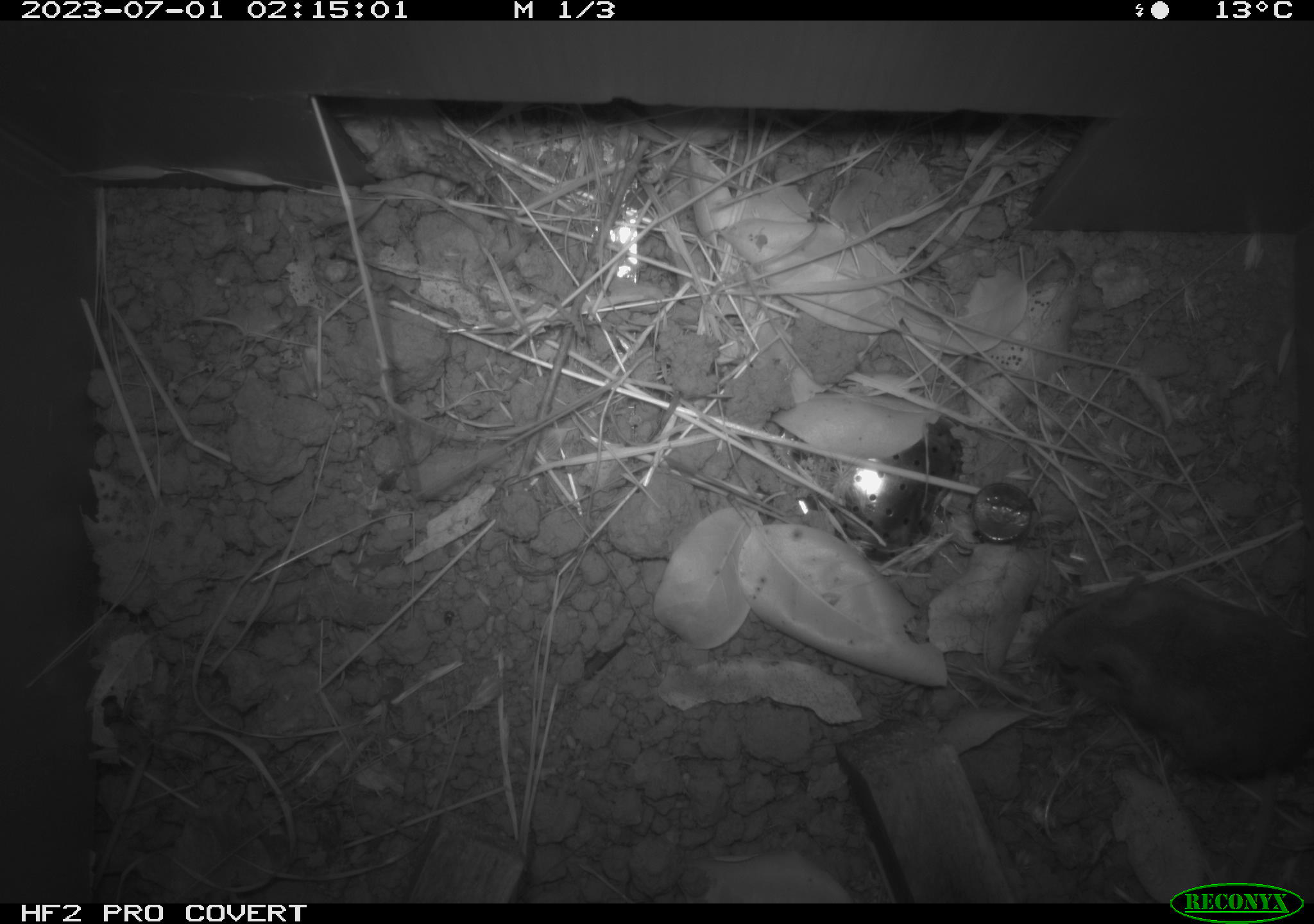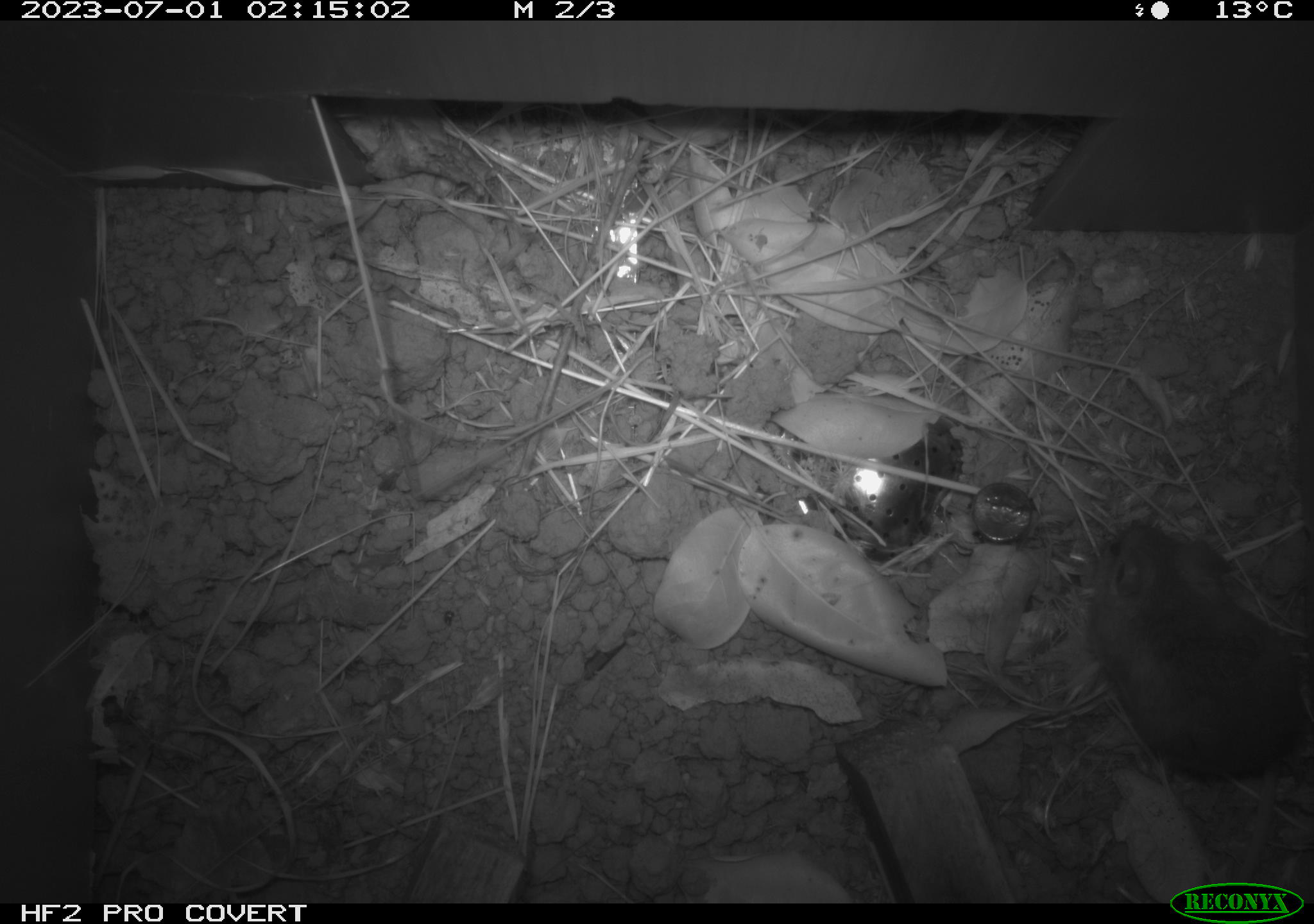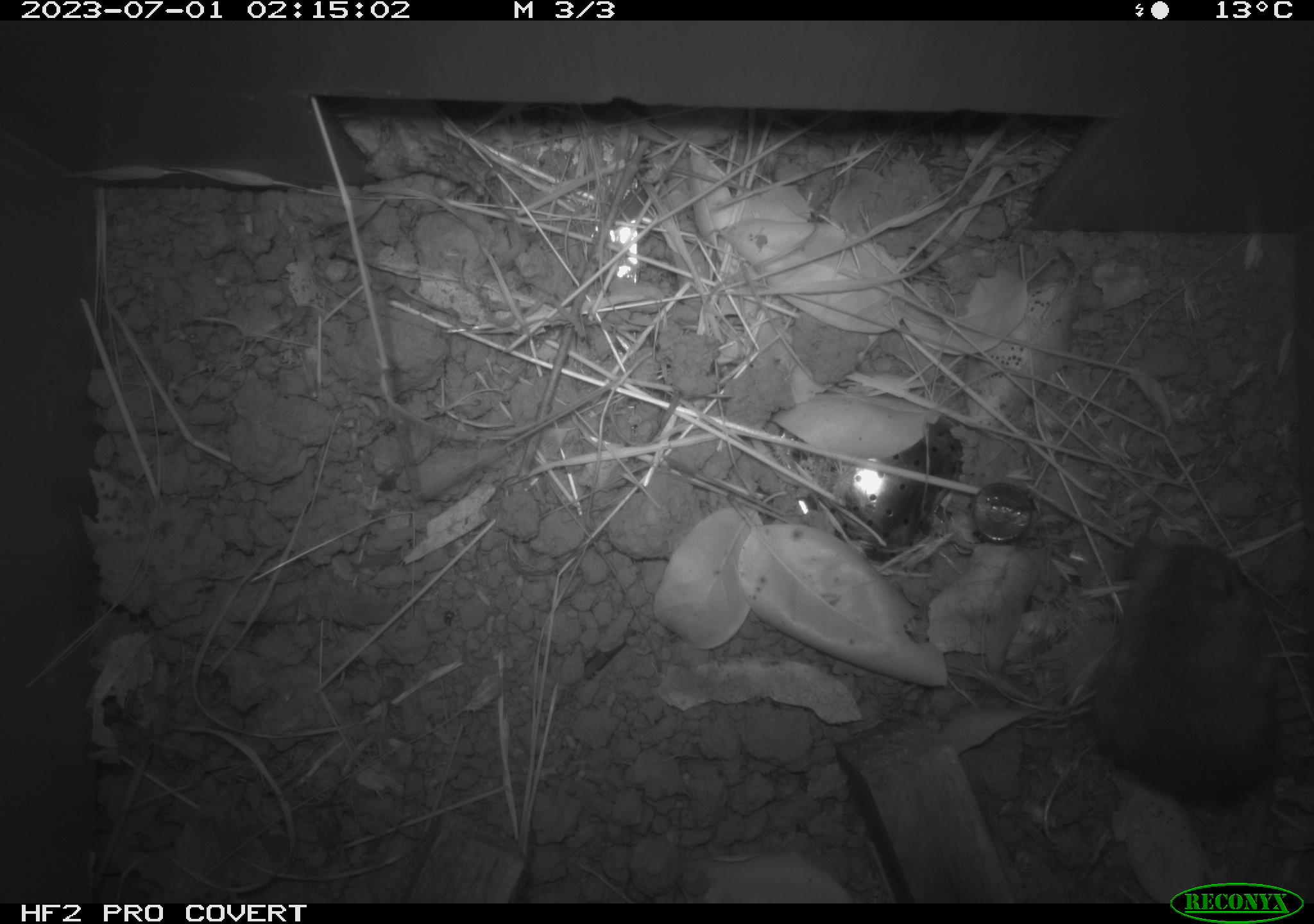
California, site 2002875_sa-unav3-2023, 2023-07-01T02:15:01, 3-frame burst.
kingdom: Animalia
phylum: Chordata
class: Mammalia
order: Rodentia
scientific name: Rodentia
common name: mouse species